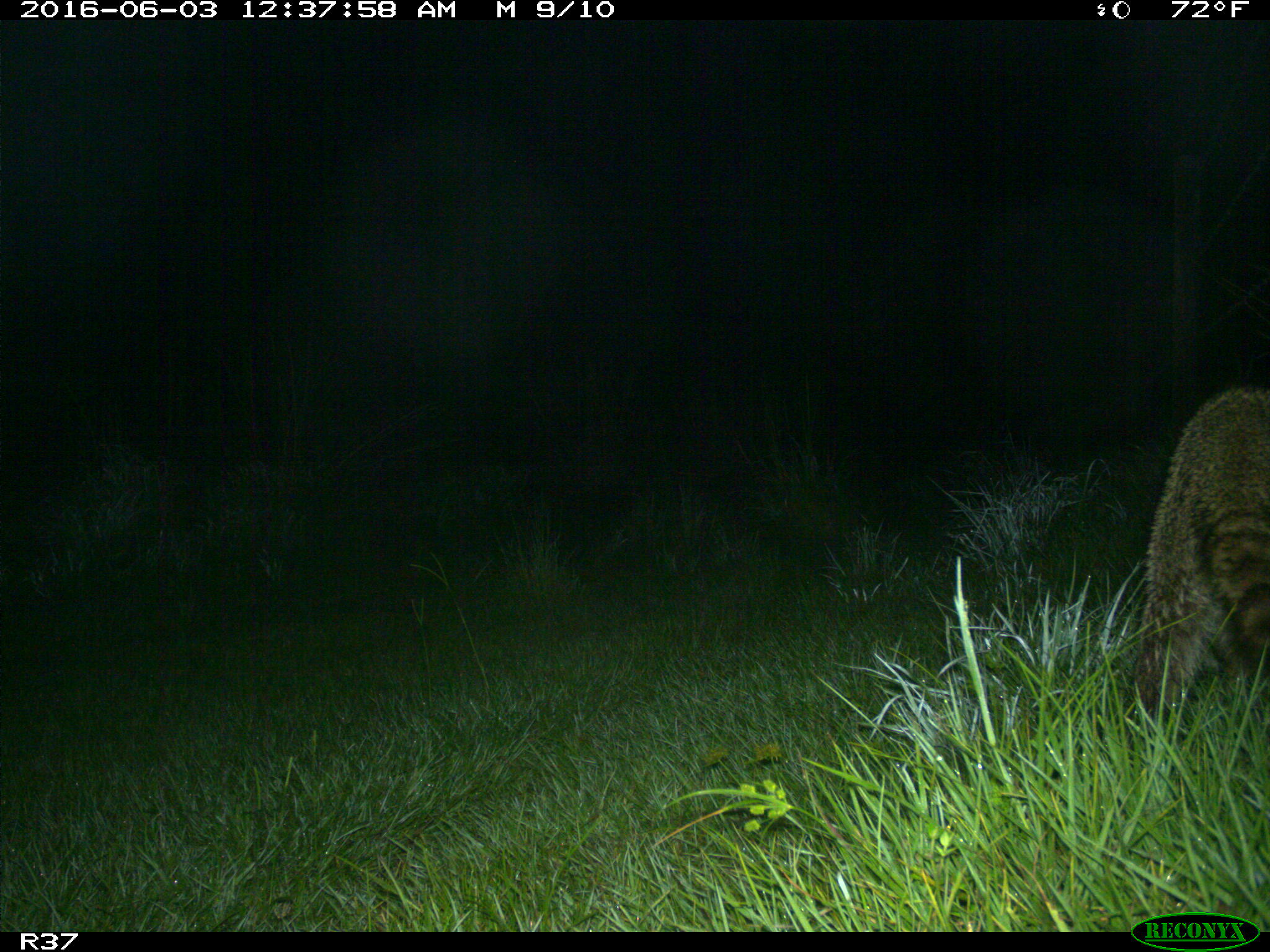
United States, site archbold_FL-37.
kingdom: Animalia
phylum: Chordata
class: Mammalia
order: Carnivora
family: Procyonidae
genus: Procyon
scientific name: Procyon lotor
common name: common raccoon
Procyon lotor (common raccoon).